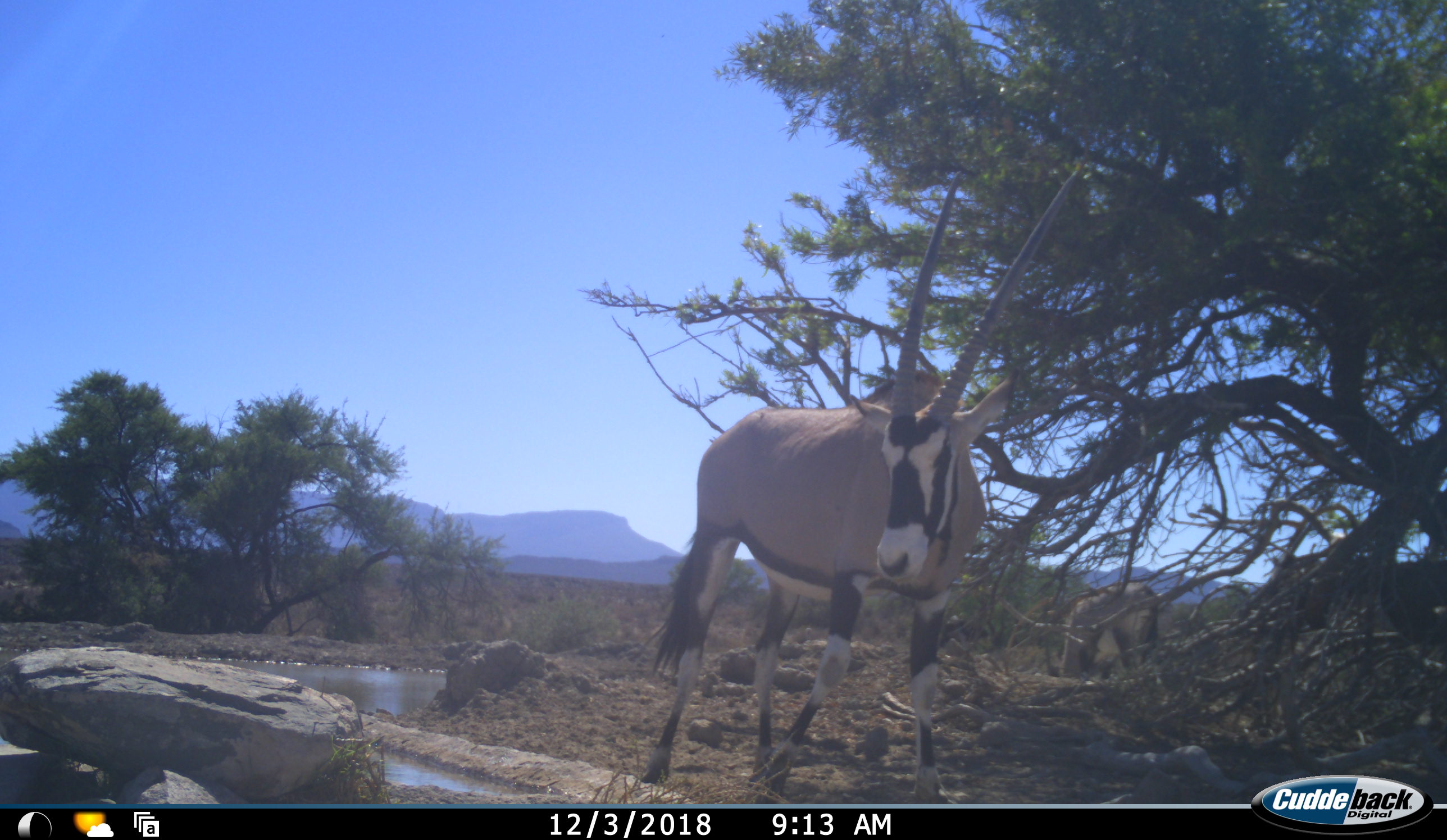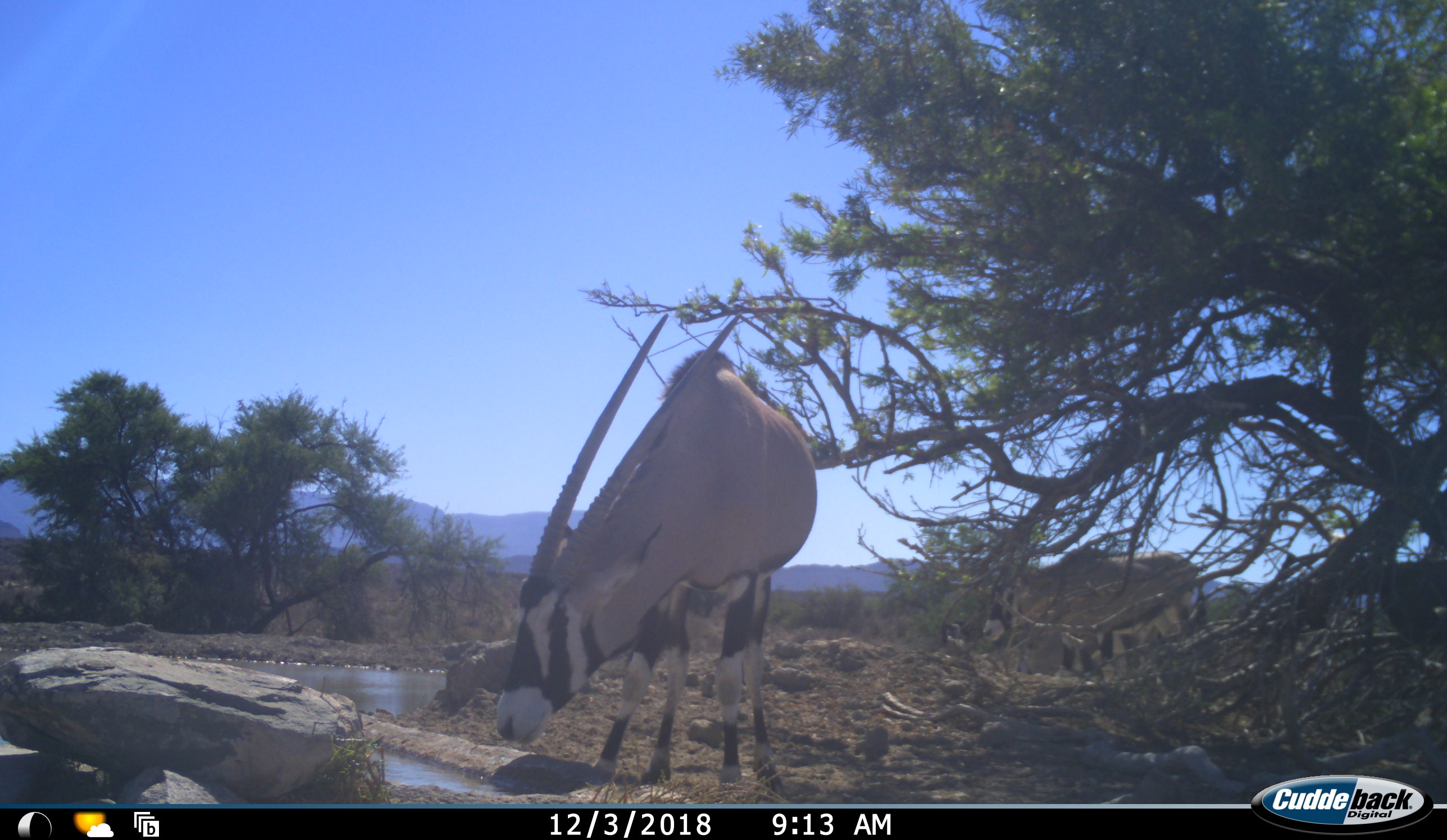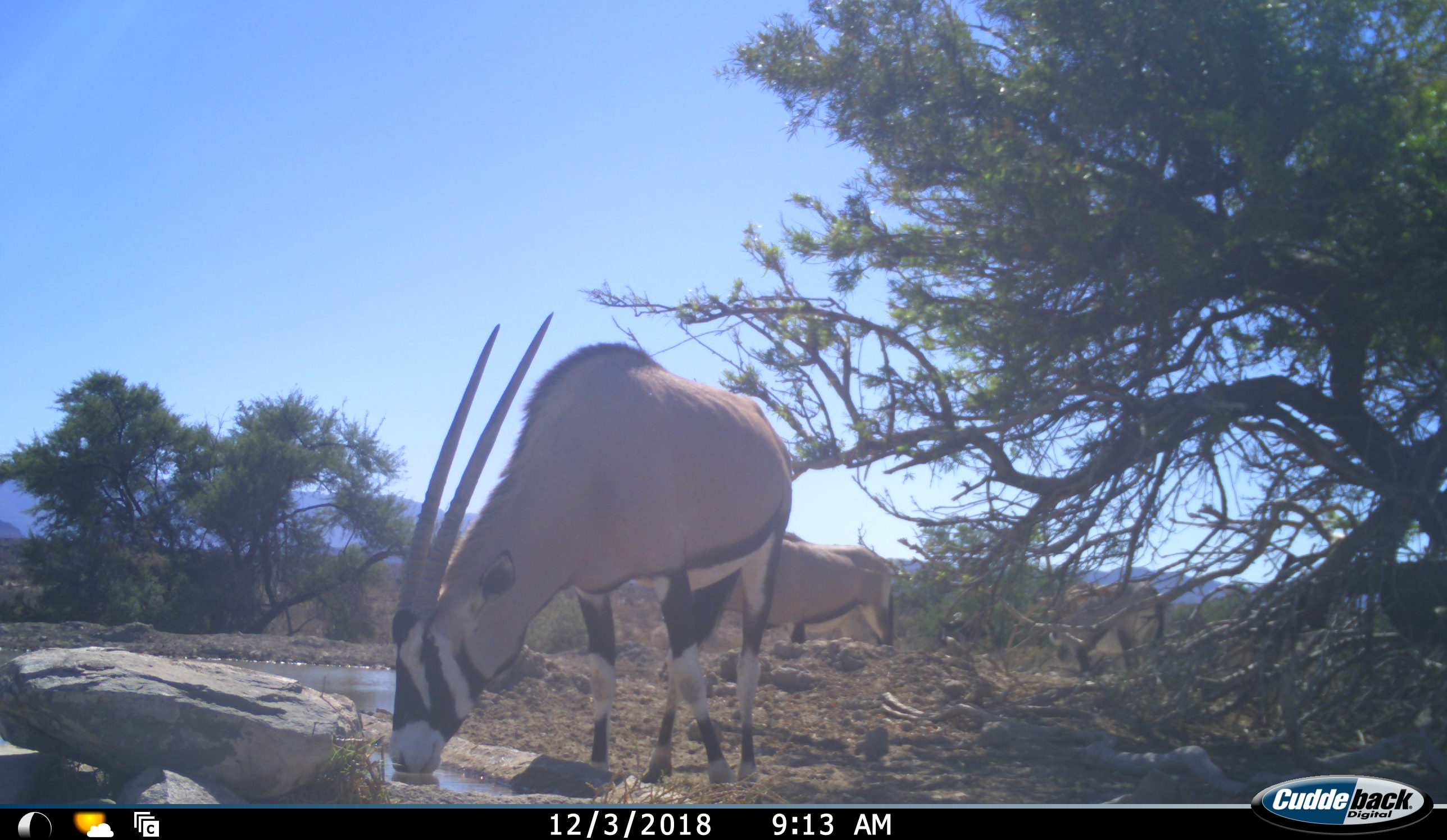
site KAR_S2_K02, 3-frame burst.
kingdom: Animalia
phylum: Chordata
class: Mammalia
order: Artiodactyla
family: Bovidae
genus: Oryx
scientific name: Oryx gazella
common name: gemsbok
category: oryx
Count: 3.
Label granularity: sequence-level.